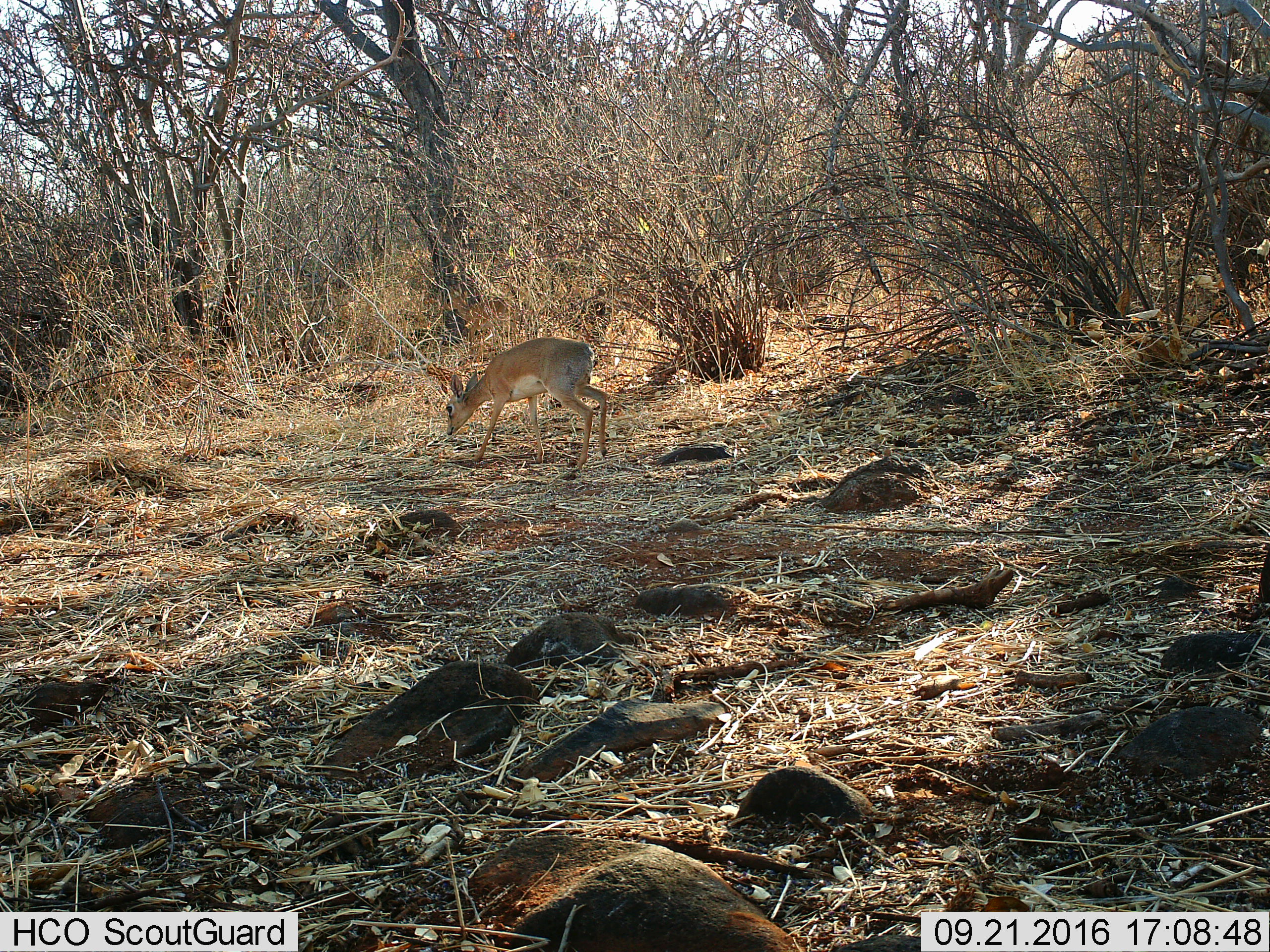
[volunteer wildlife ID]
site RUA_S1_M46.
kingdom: Animalia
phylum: Chordata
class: Mammalia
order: Artiodactyla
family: Bovidae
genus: Madoqua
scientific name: Madoqua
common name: dik-dik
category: dikdik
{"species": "dikdik (dik-dik) (Madoqua)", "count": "1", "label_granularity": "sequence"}